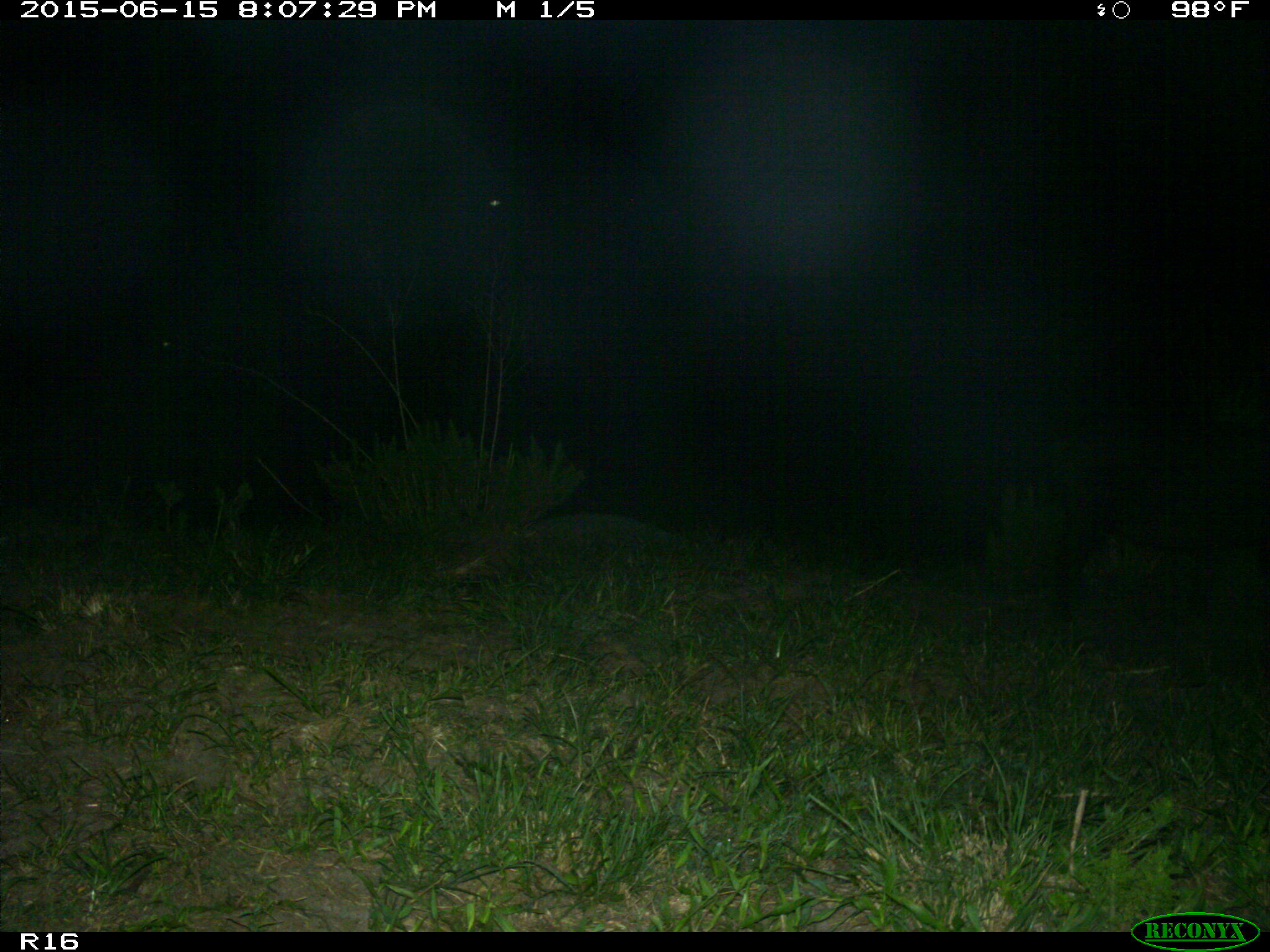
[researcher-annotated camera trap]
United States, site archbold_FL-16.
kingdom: Animalia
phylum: Chordata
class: Mammalia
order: Artiodactyla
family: Suidae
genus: Sus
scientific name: Sus scrofa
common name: wild boar